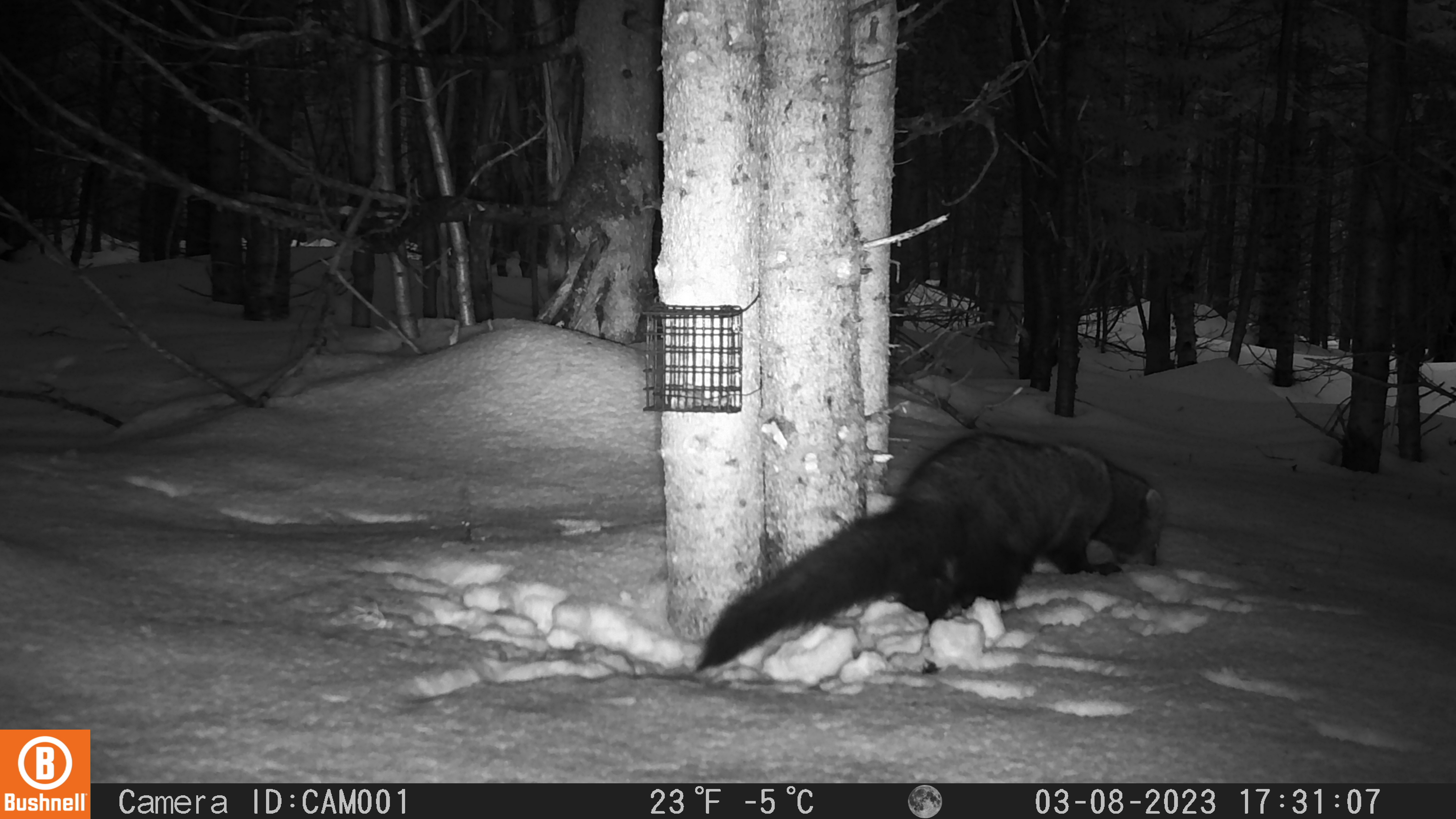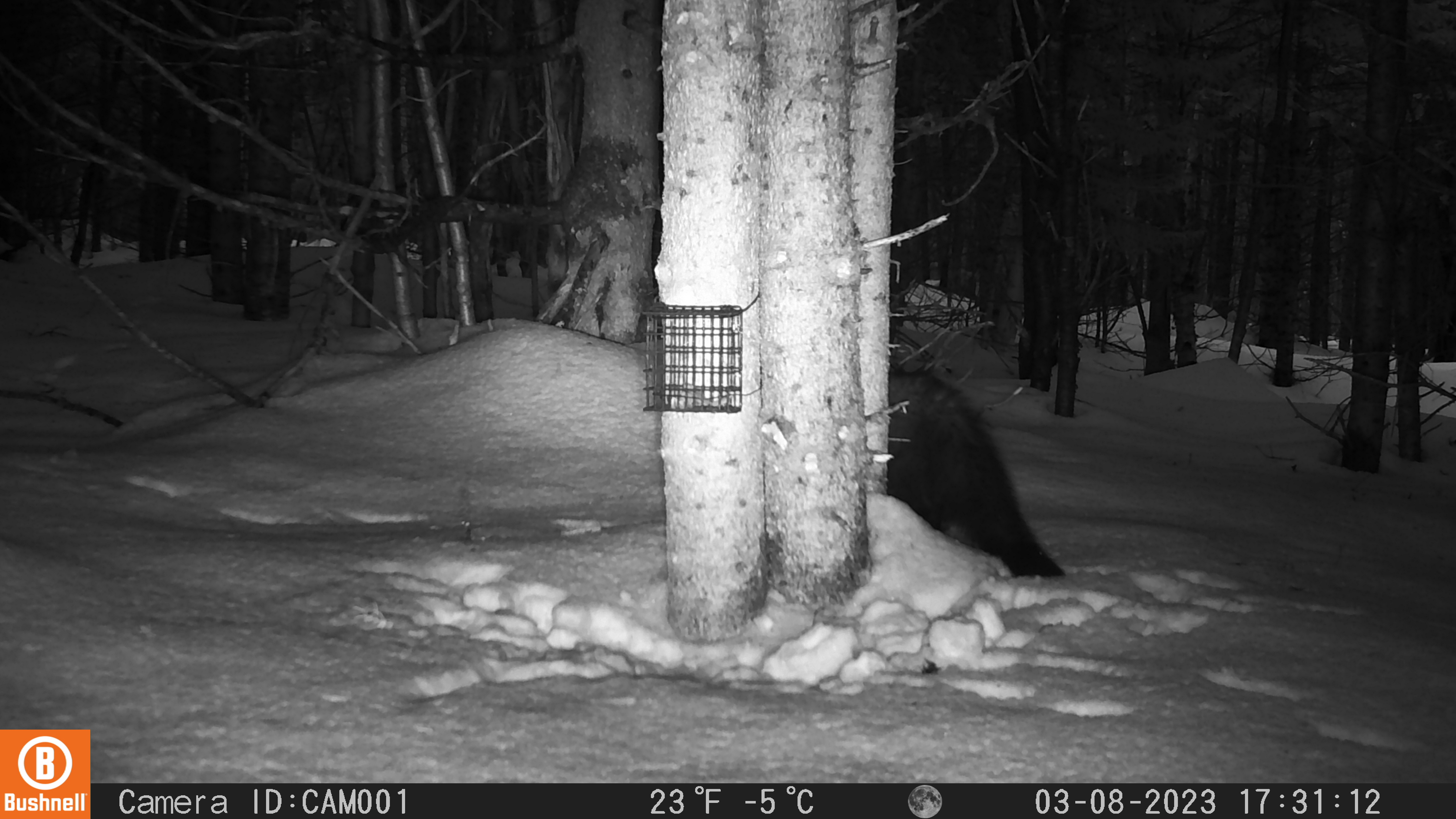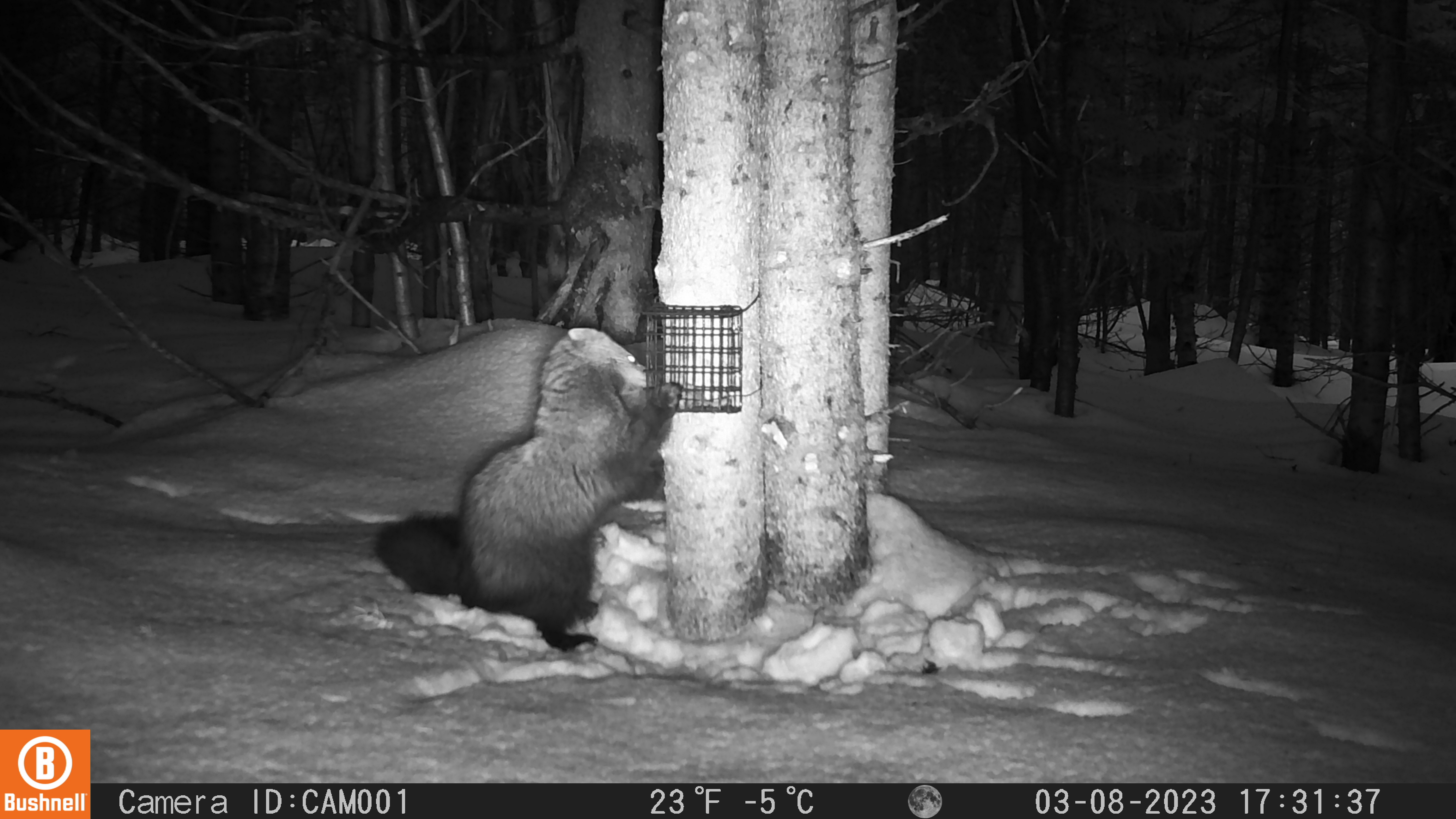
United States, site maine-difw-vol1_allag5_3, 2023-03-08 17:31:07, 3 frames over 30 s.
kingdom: Animalia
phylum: Chordata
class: Mammalia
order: Carnivora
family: Mustelidae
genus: Pekania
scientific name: Pekania pennanti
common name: fisher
Fisher (Pekania pennanti).